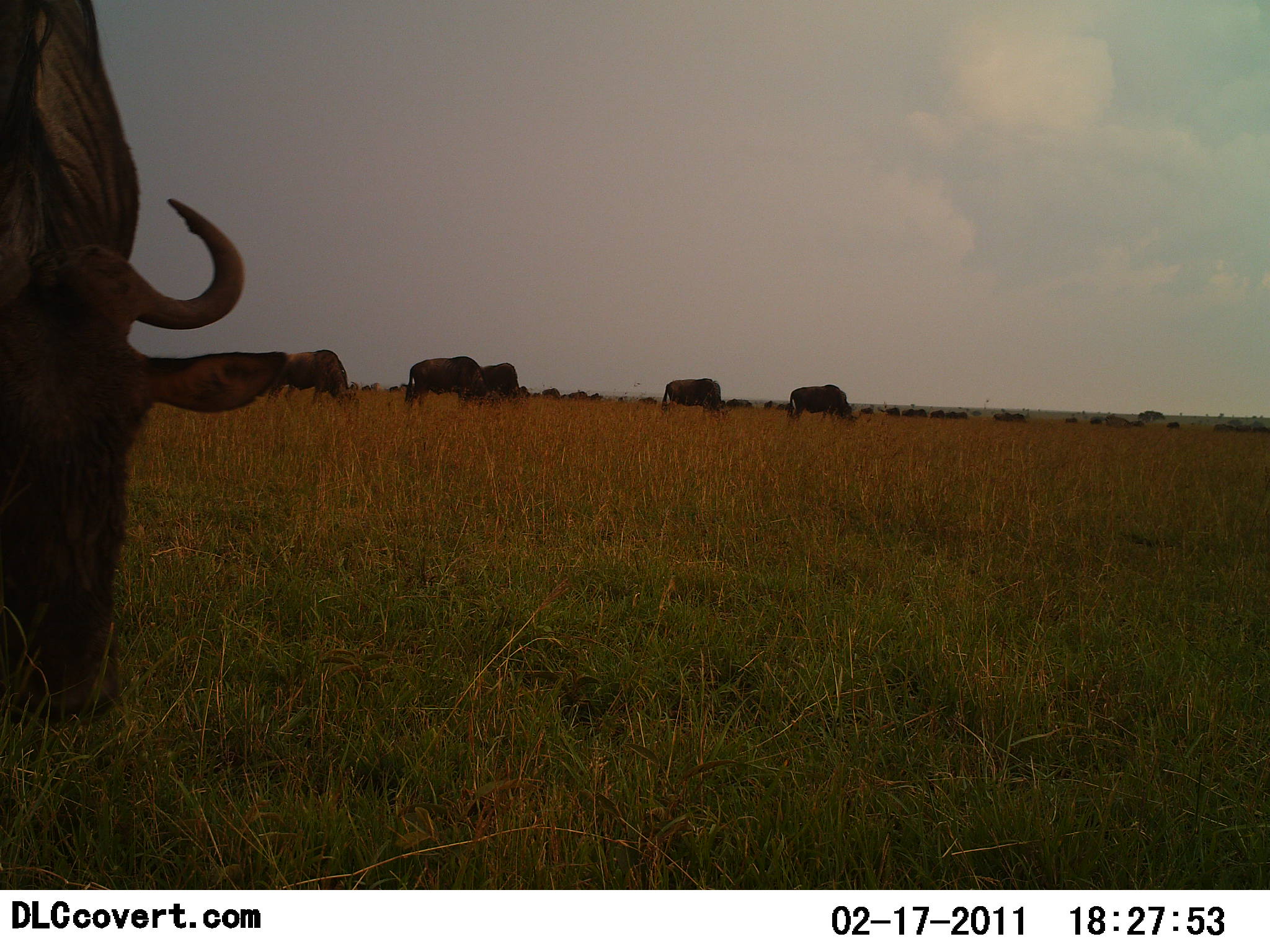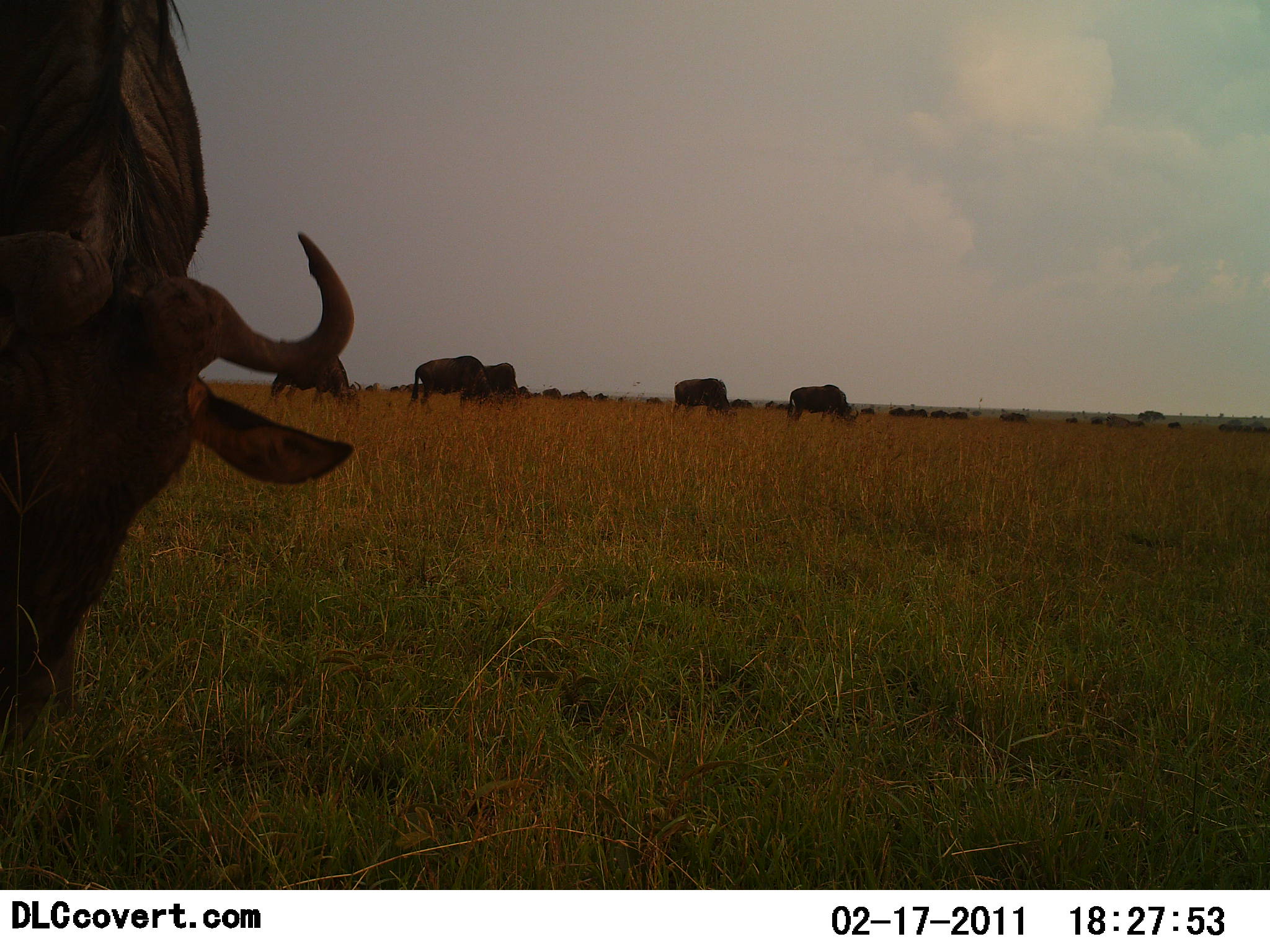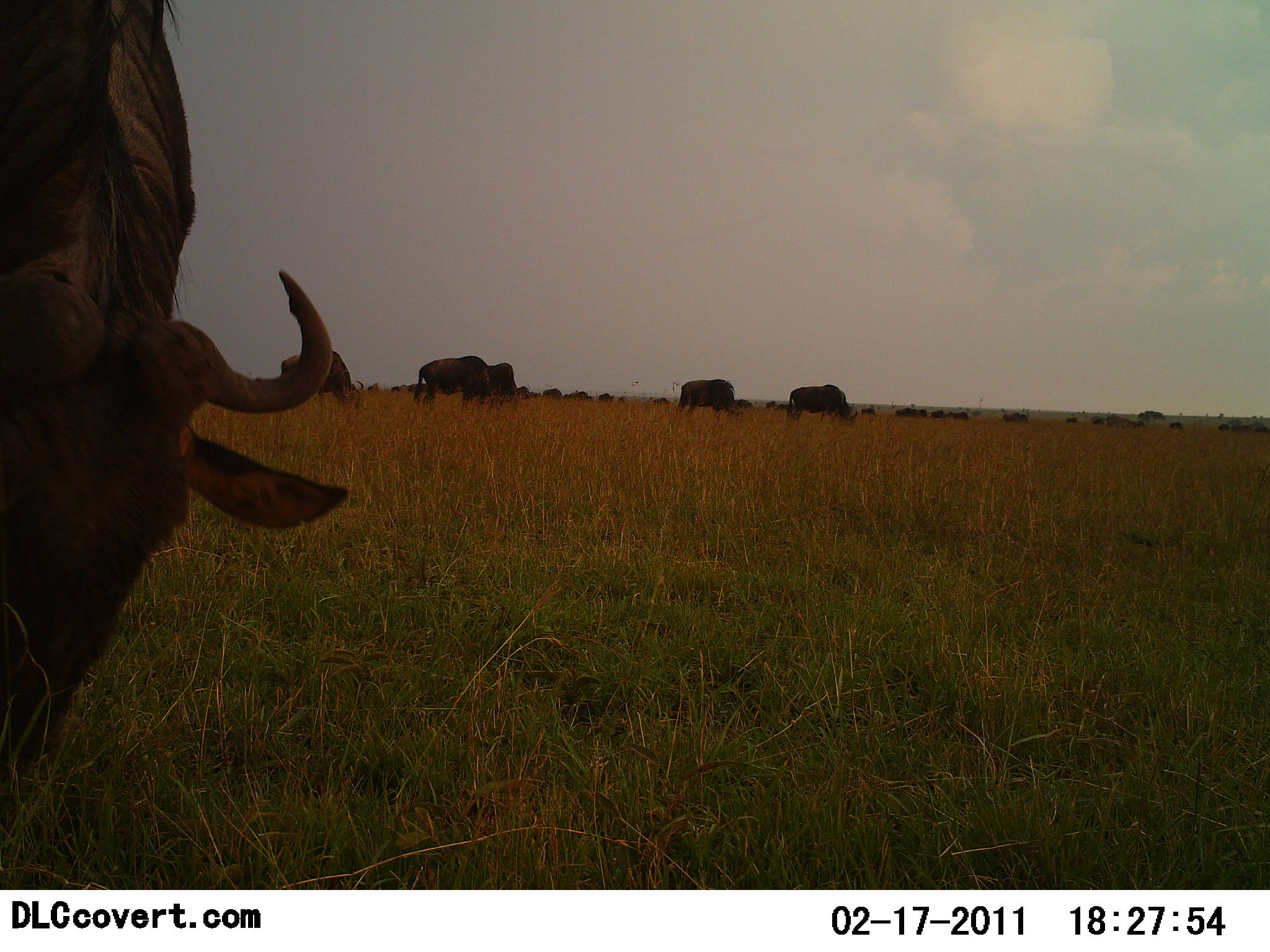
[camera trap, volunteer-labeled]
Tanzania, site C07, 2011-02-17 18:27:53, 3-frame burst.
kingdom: Animalia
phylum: Chordata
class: Mammalia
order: Artiodactyla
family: Bovidae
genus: Connochaetes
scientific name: Connochaetes taurinus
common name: blue wildebeest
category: wildebeest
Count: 11-50.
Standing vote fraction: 8%.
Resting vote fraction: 8%.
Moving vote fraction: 17%.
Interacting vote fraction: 0%.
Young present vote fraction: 0%.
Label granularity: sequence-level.